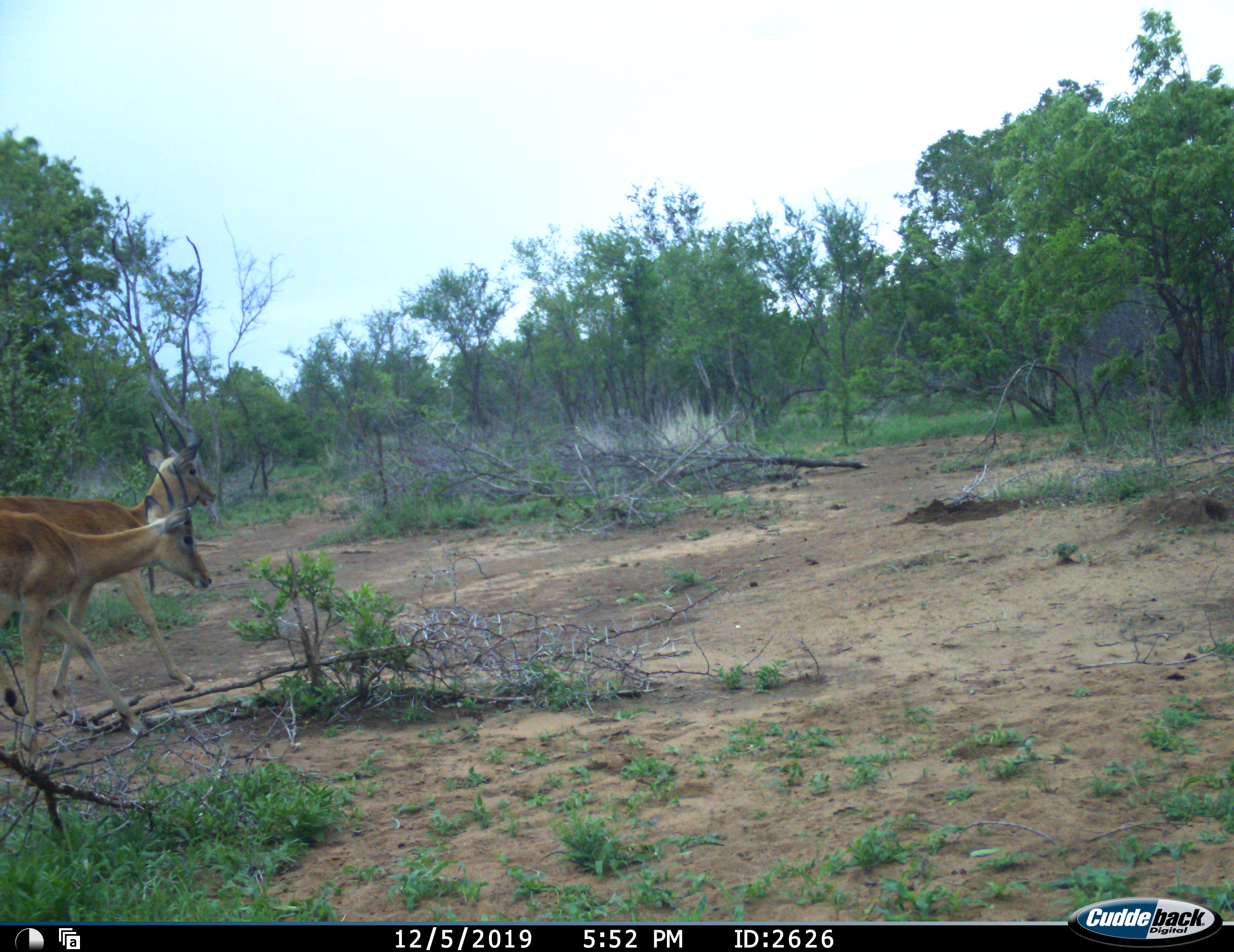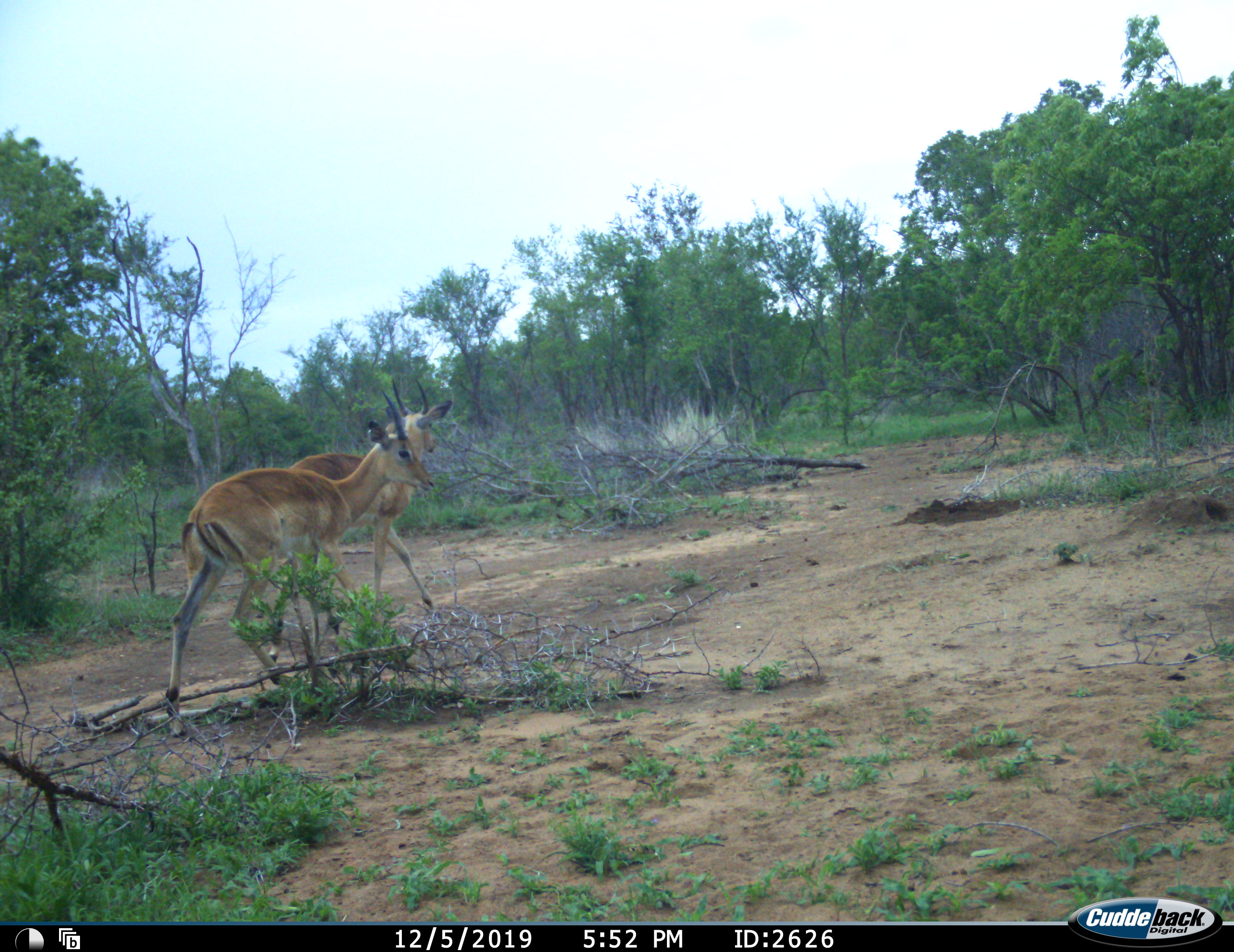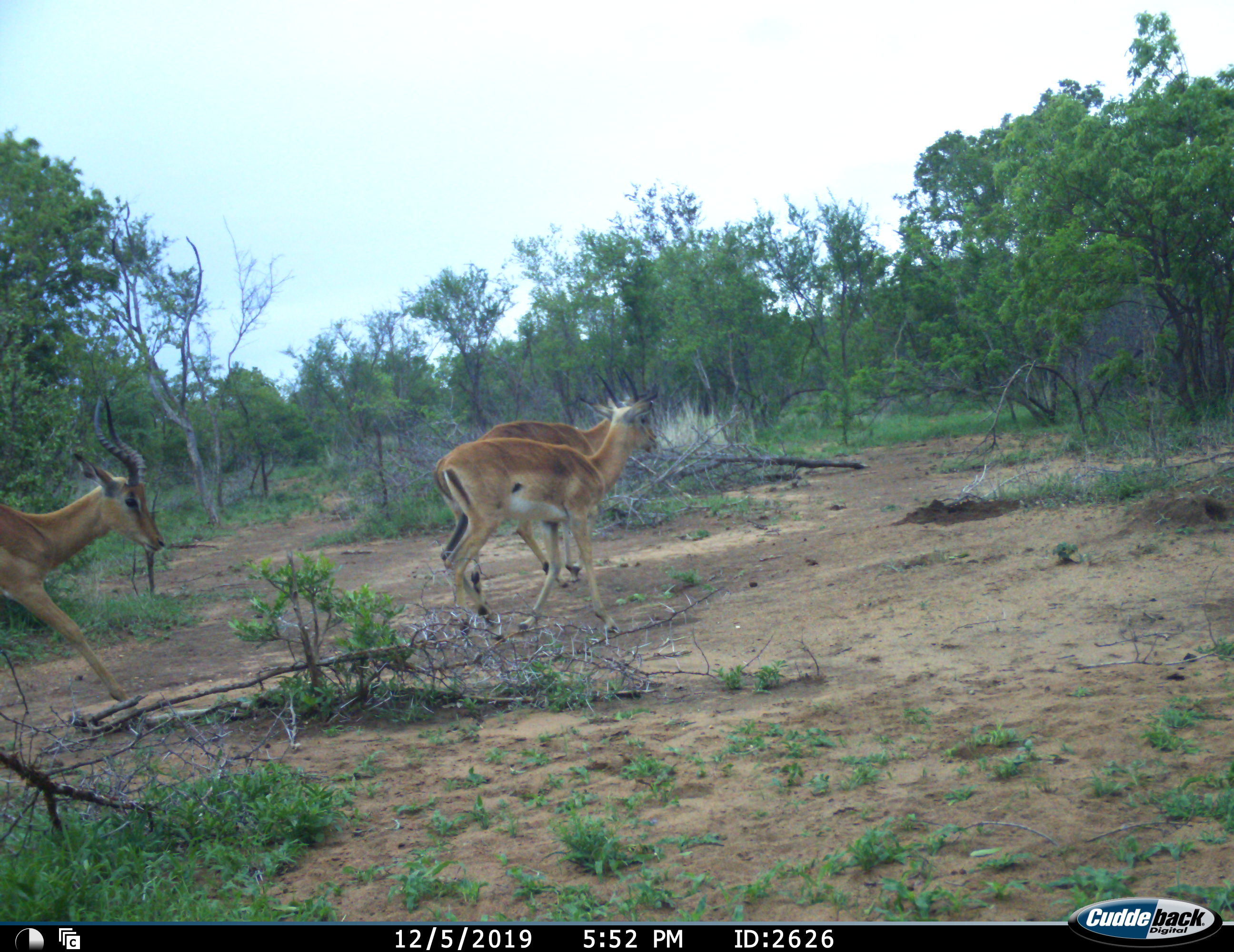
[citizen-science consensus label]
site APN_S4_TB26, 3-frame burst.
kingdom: Animalia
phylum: Chordata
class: Mammalia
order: Artiodactyla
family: Bovidae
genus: Aepyceros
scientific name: Aepyceros melampus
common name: impala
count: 3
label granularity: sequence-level